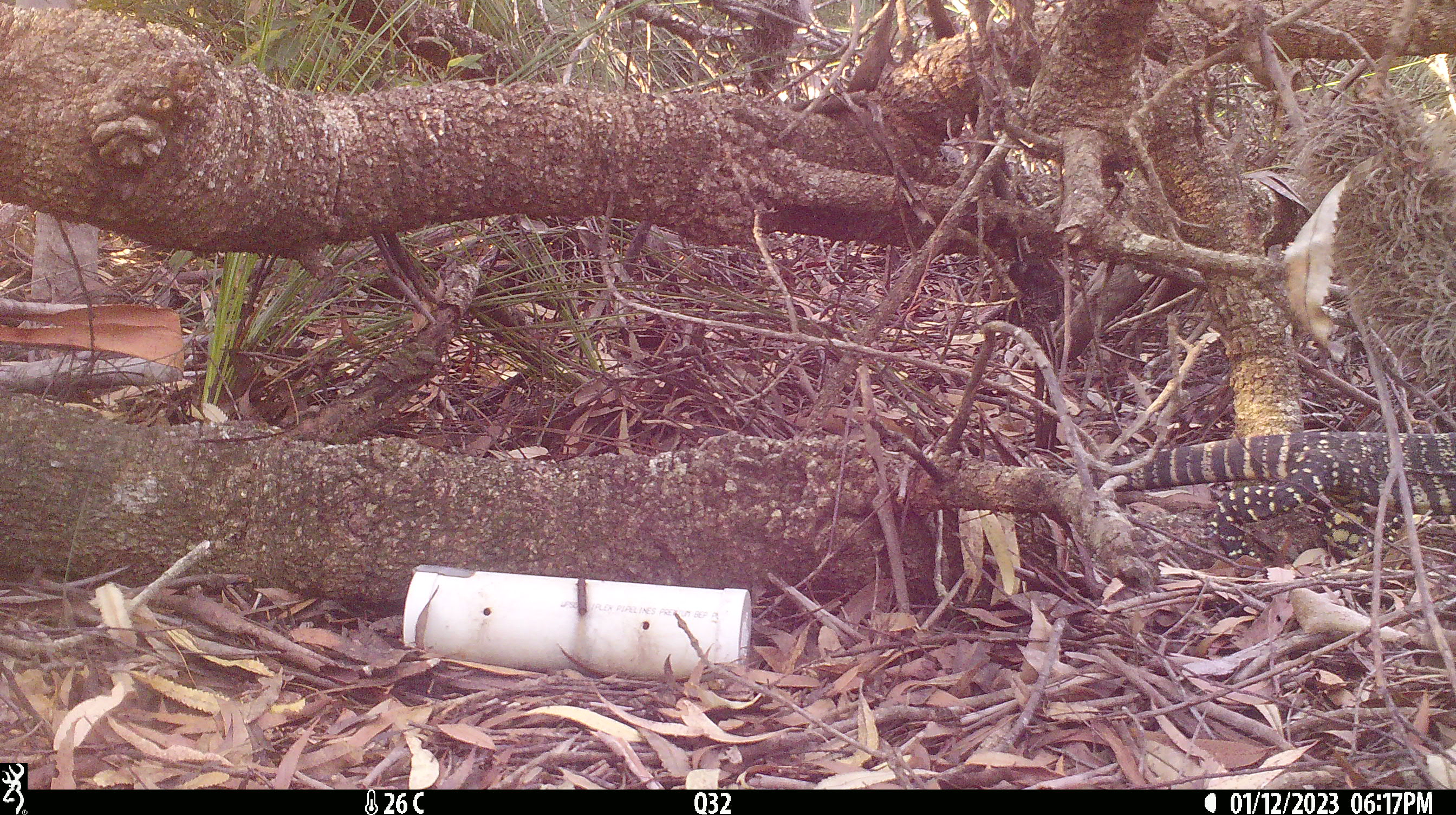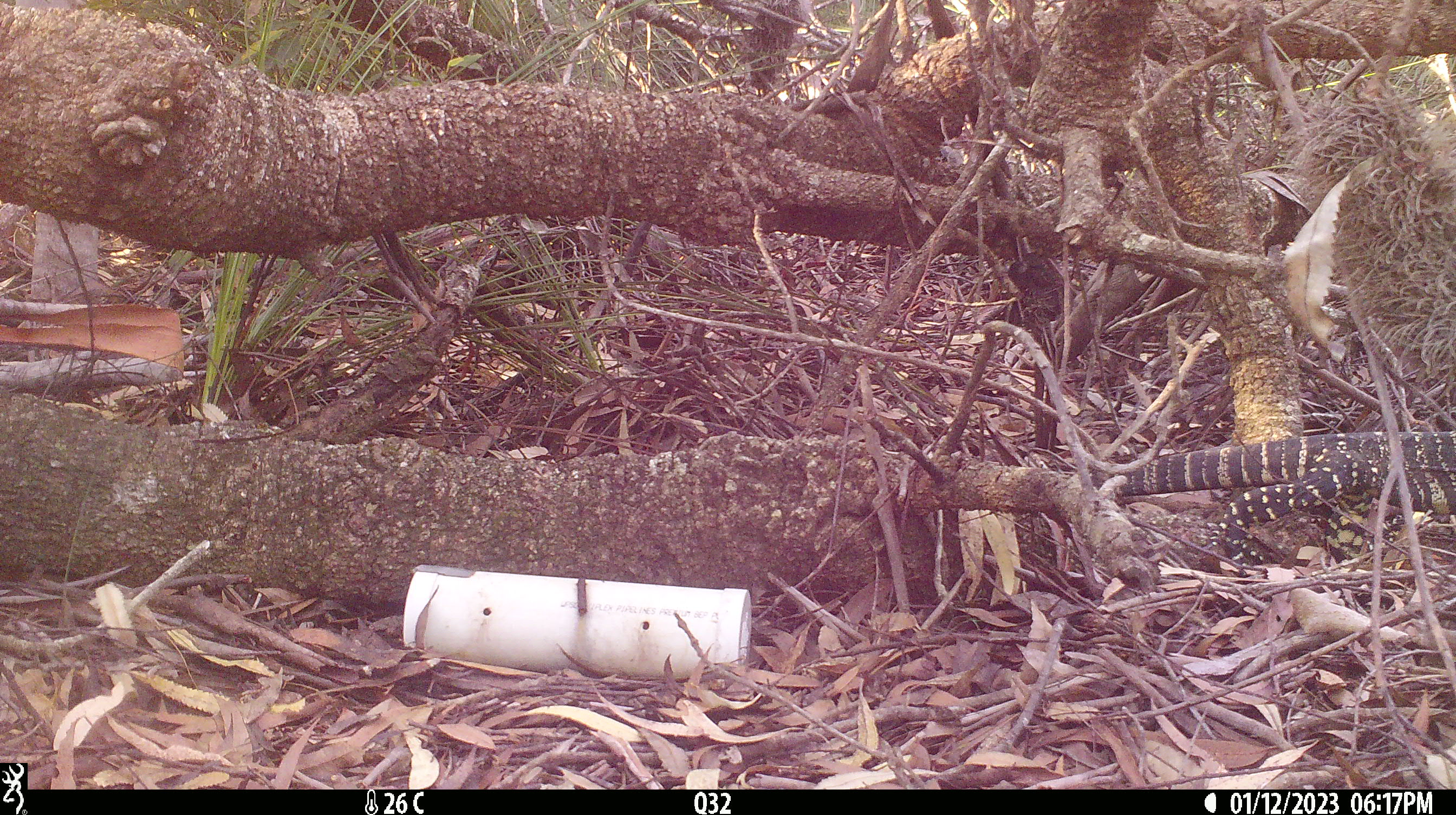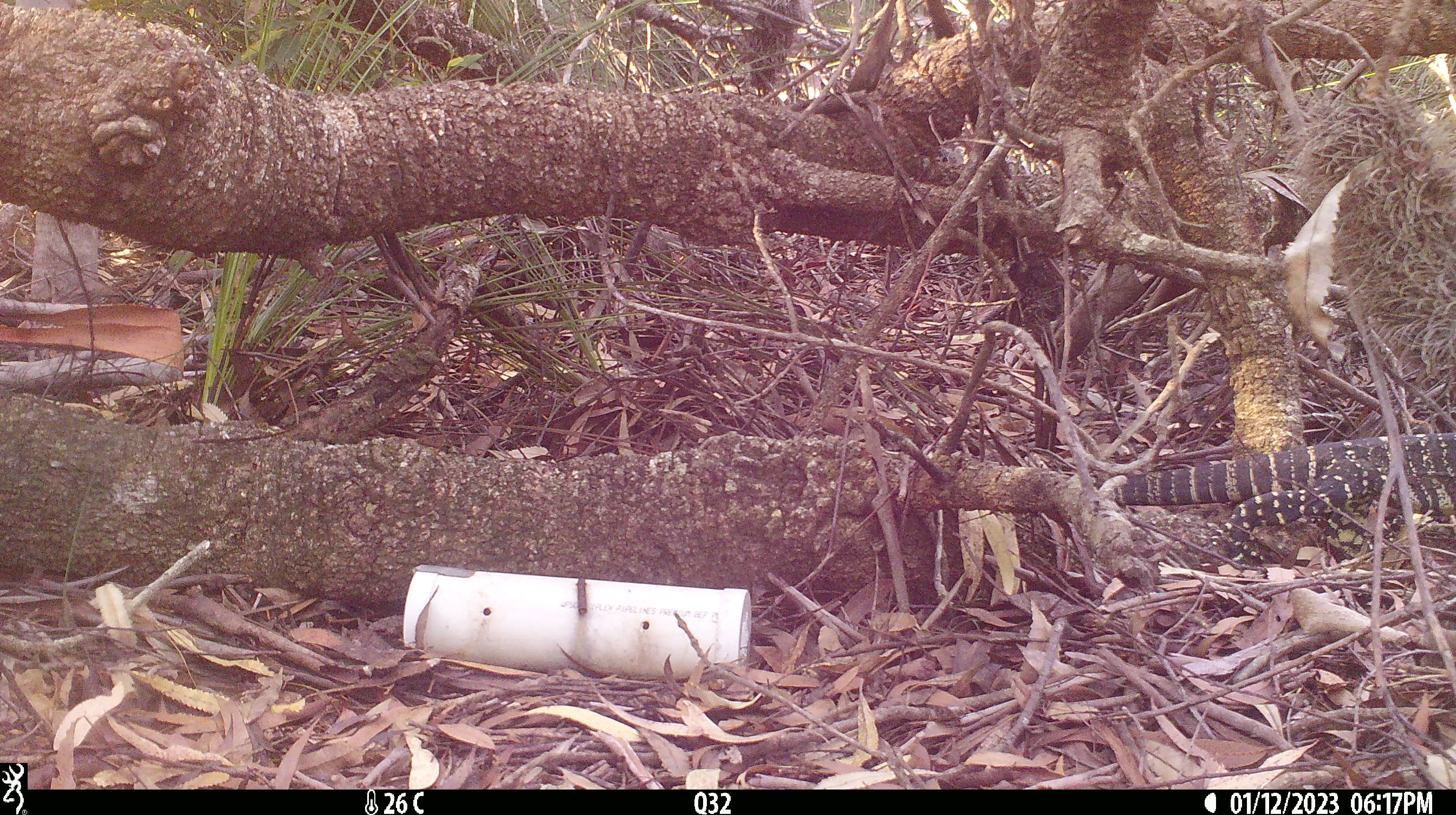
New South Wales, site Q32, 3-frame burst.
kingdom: Animalia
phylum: Chordata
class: Reptilia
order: Squamata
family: Varanidae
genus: Varanus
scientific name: Varanus varius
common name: lace monitor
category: goanna